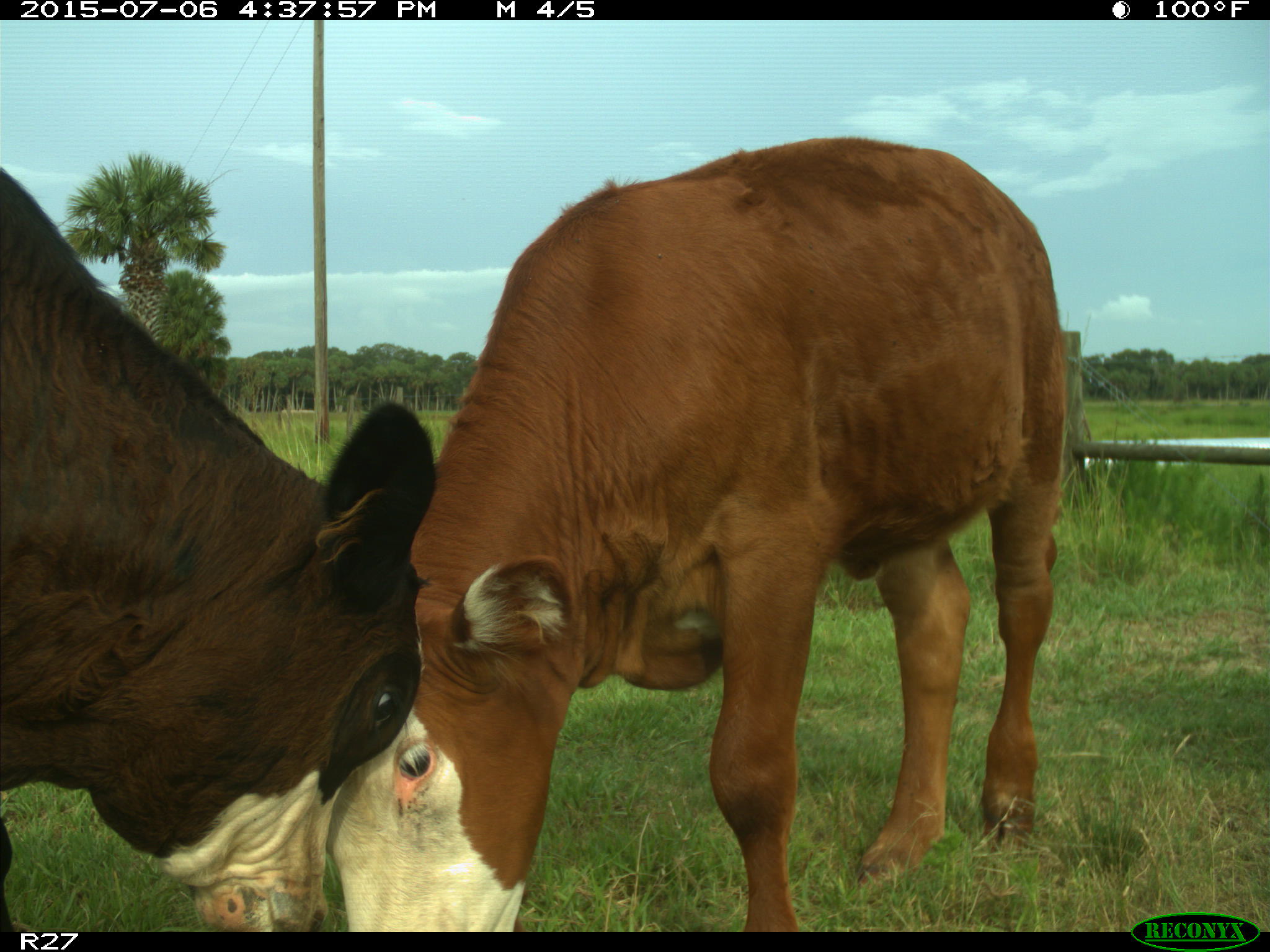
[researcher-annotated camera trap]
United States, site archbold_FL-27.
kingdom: Animalia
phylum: Chordata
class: Mammalia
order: Artiodactyla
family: Bovidae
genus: Bos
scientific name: Bos taurus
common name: domestic cow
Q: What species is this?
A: Bos taurus (domestic cow).